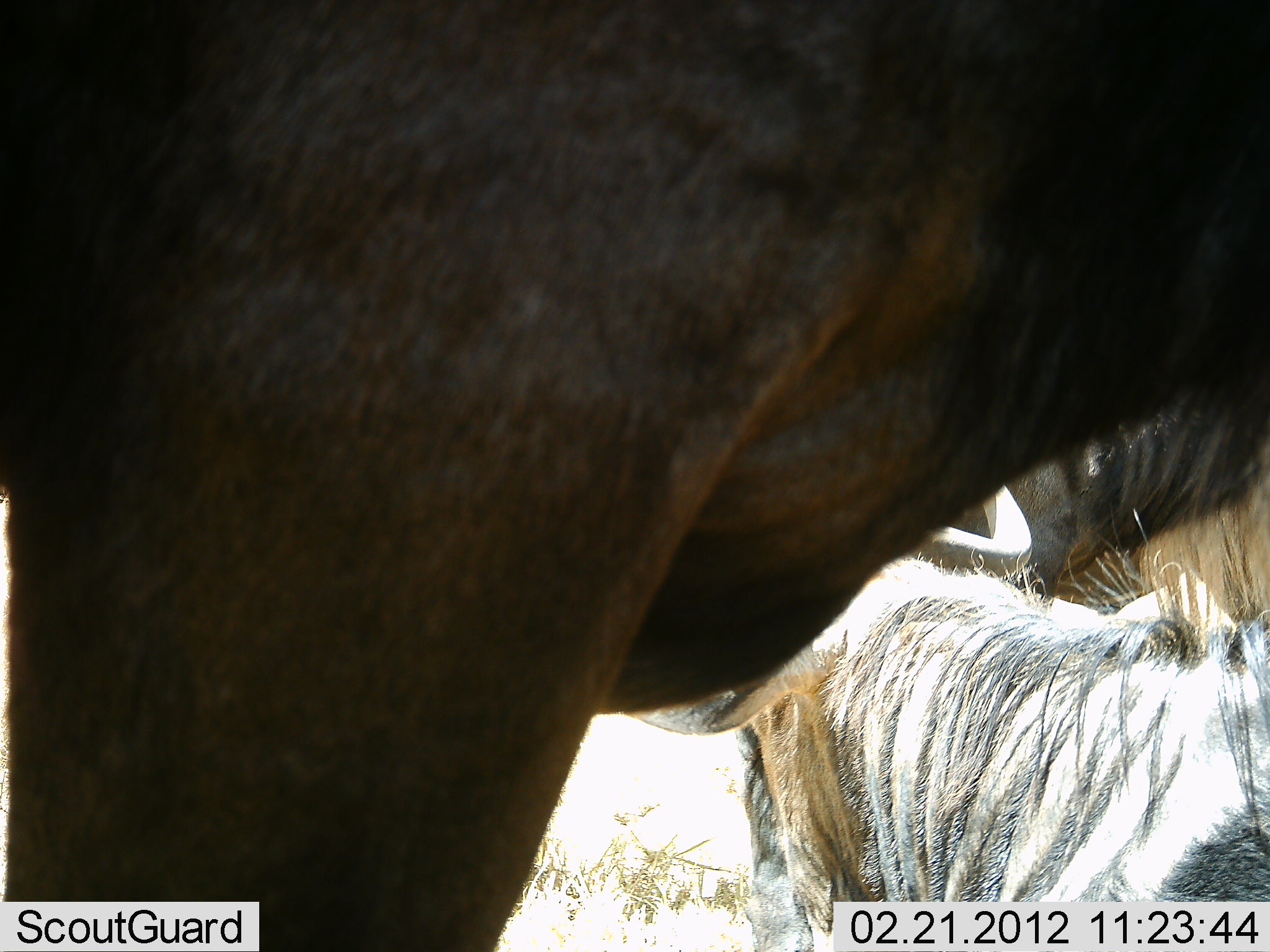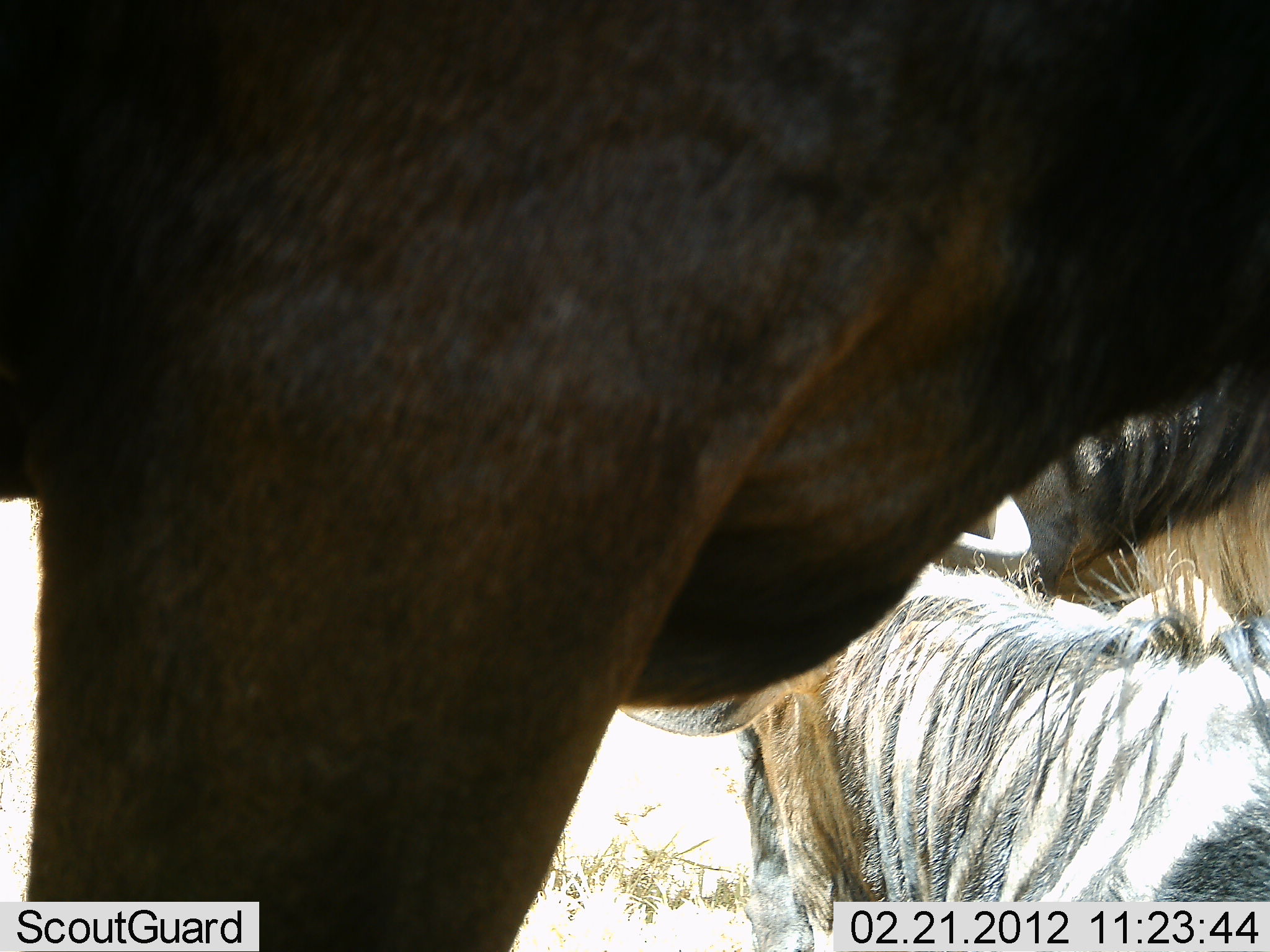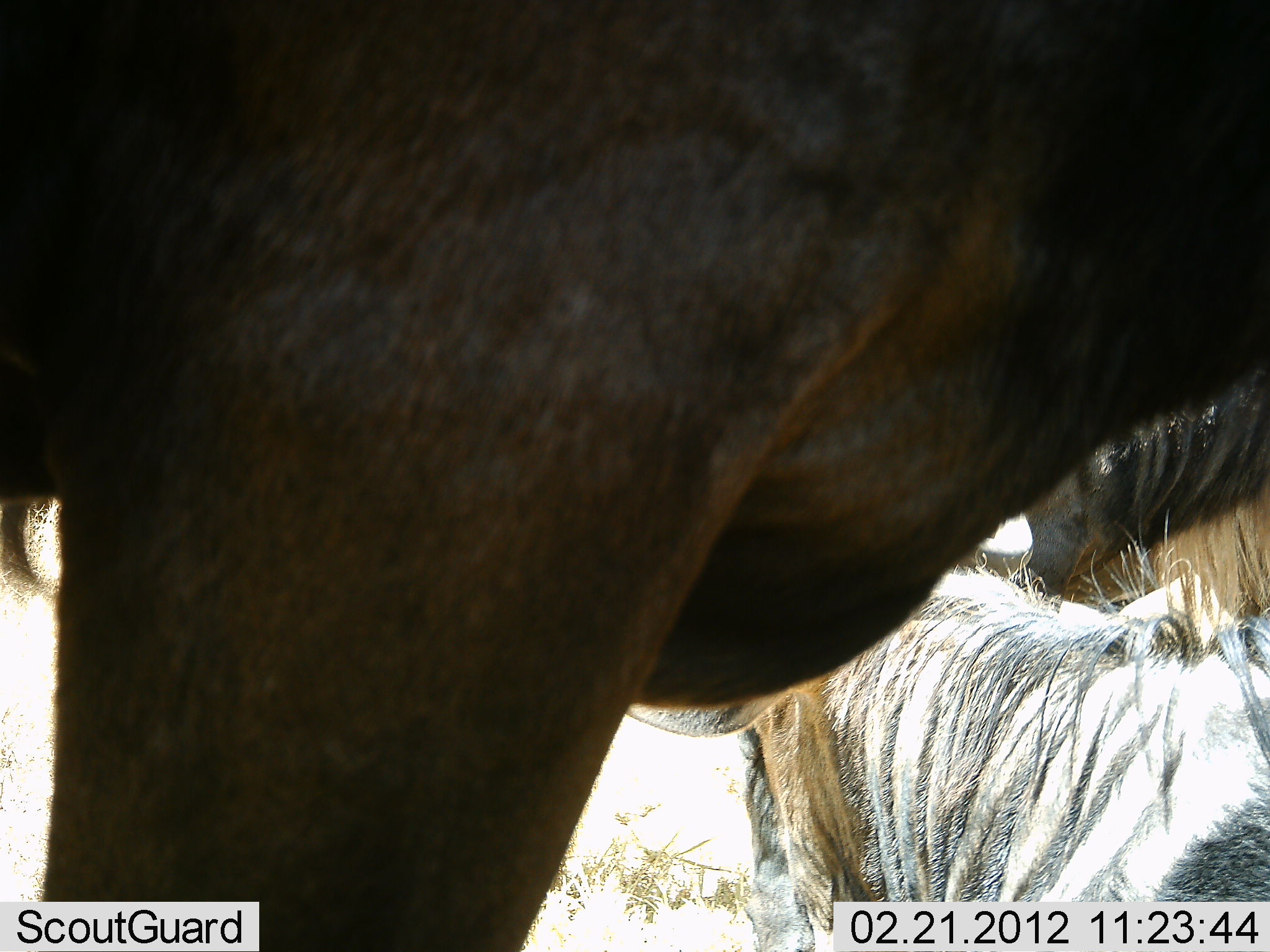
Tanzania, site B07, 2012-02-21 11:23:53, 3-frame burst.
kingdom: Animalia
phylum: Chordata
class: Mammalia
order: Artiodactyla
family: Bovidae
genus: Connochaetes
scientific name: Connochaetes taurinus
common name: blue wildebeest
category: wildebeest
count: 3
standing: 82%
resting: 82%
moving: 0%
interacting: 0%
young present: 0%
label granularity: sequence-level